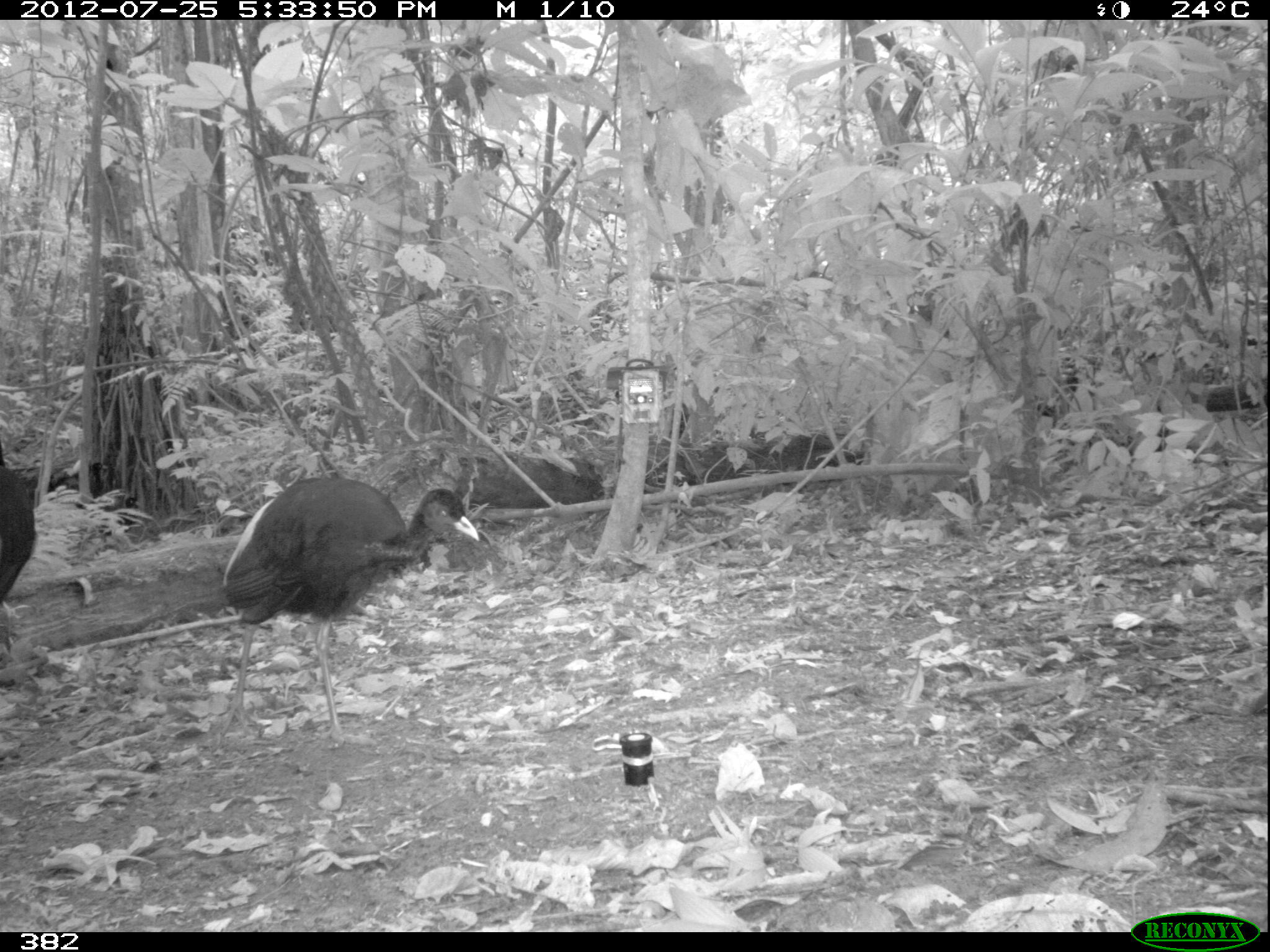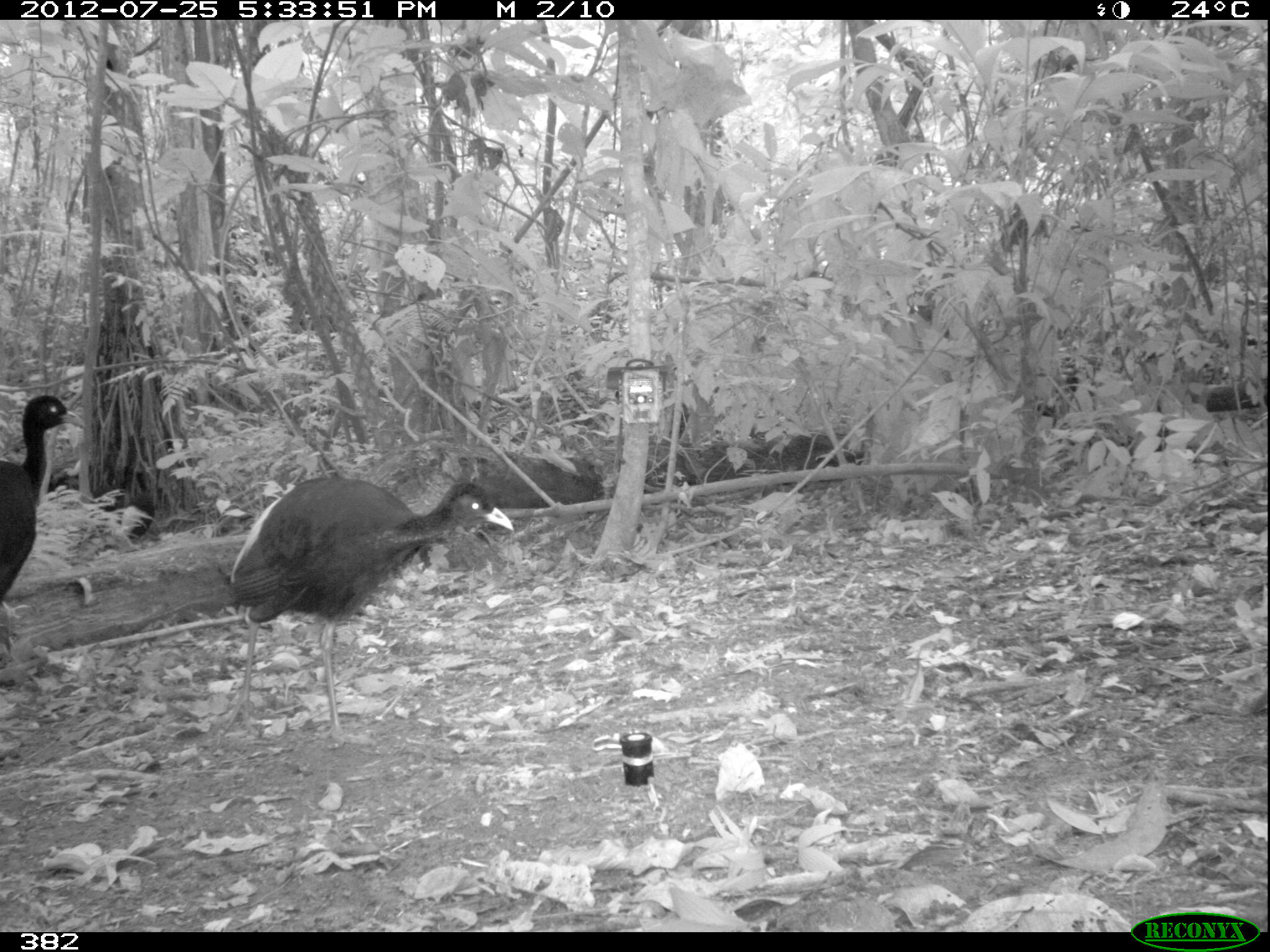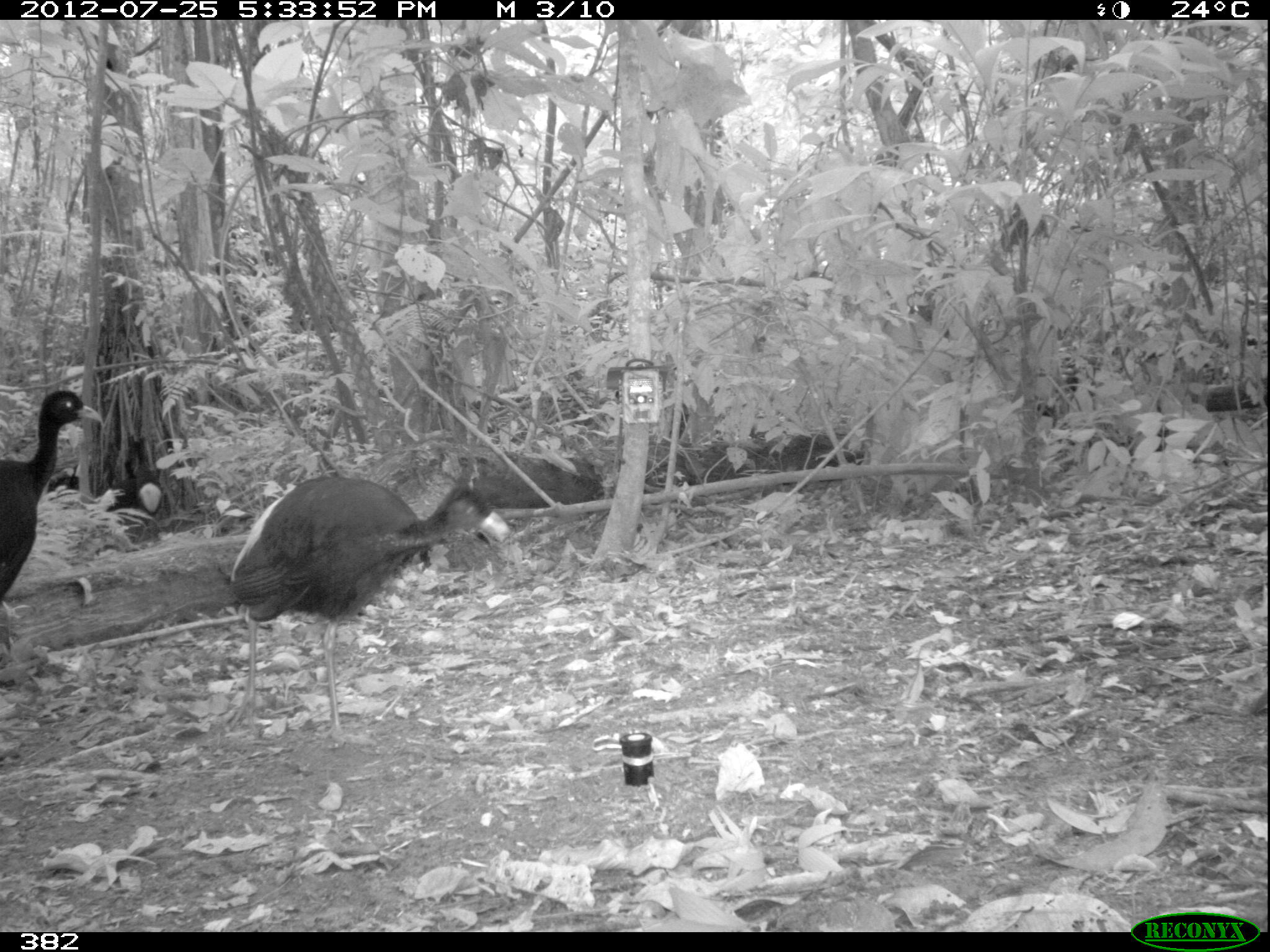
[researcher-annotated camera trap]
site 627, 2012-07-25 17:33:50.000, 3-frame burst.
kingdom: Animalia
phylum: Chordata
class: Aves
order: Gruiformes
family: Psophiidae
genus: Psophia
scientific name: Psophia leucoptera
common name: pale-winged trumpeter